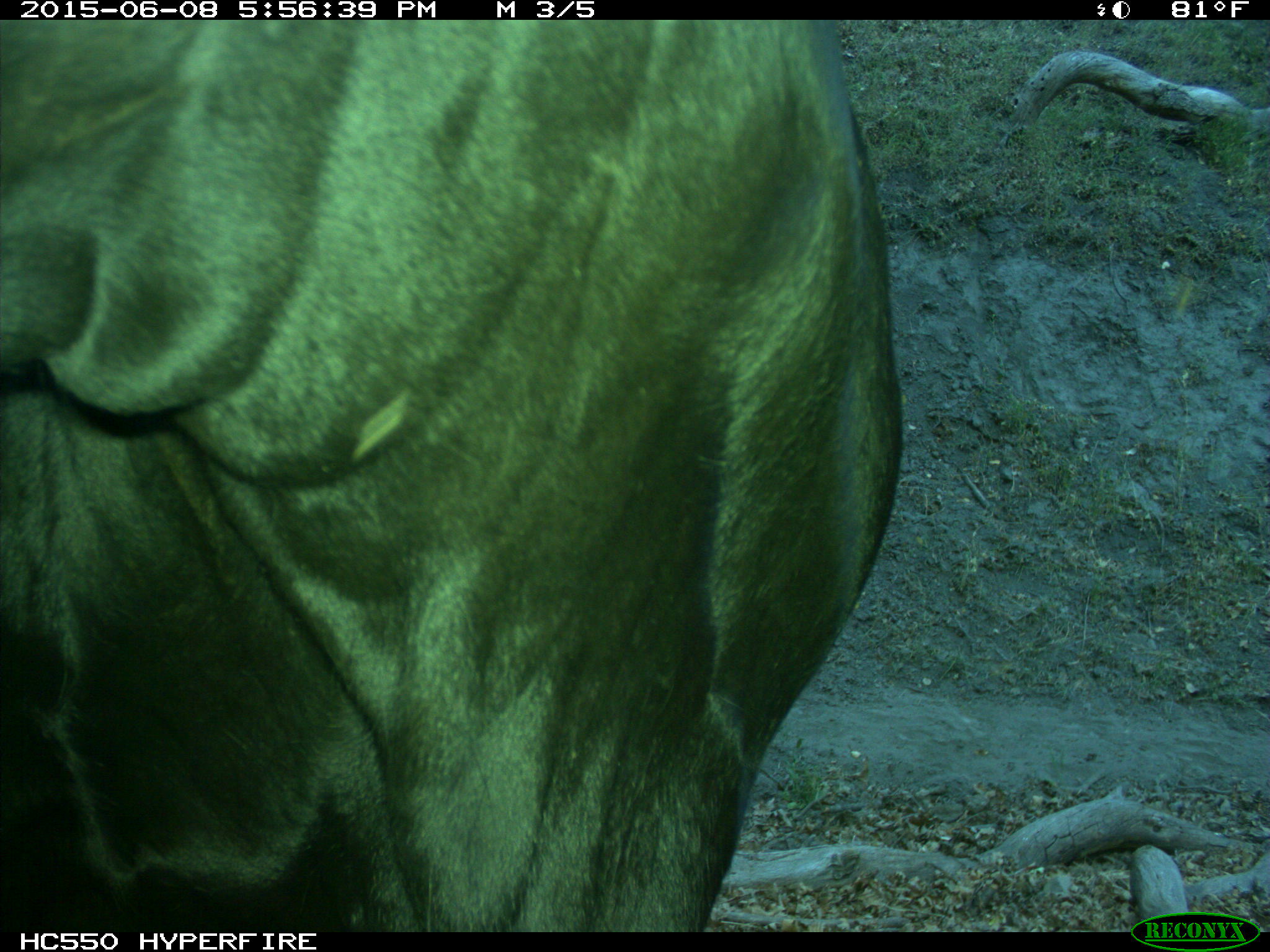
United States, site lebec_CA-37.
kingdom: Animalia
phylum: Chordata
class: Mammalia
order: Artiodactyla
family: Bovidae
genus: Bos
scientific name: Bos taurus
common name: domestic cow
Bos taurus (domestic cow).